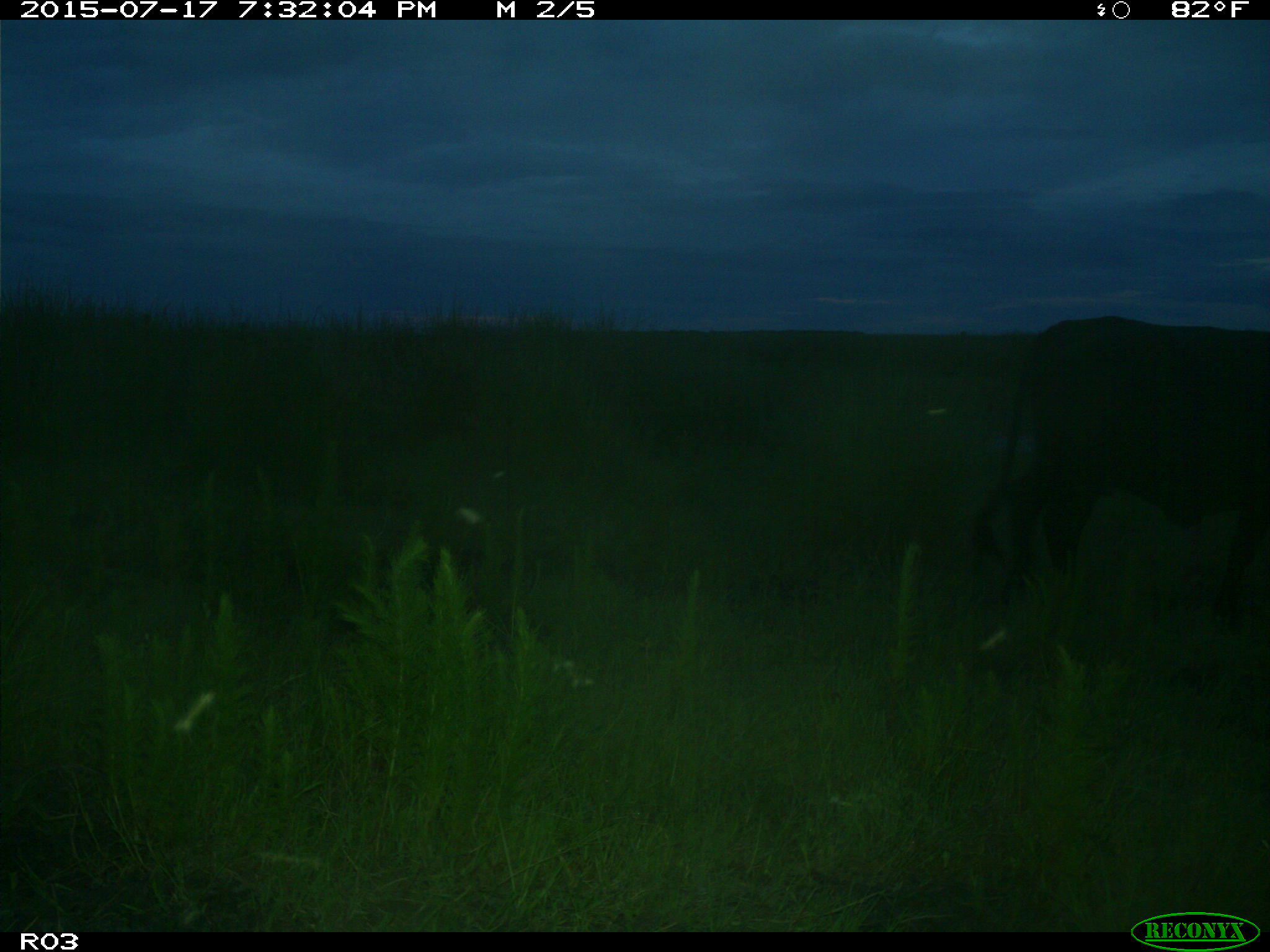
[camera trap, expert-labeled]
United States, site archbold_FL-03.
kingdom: Animalia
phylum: Chordata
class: Mammalia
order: Artiodactyla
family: Bovidae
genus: Bos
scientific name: Bos taurus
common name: domestic cow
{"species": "Bos taurus (domestic cow)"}